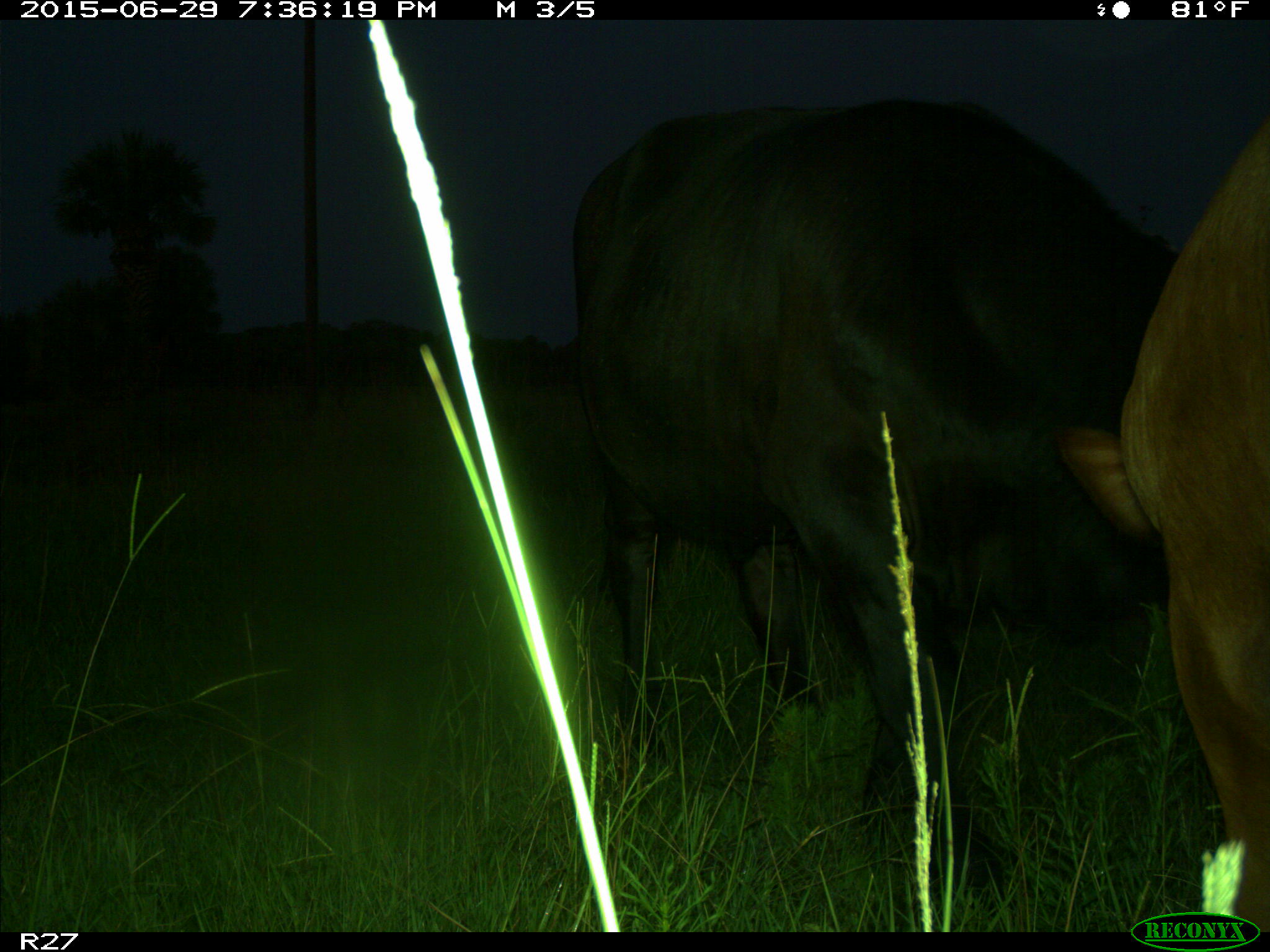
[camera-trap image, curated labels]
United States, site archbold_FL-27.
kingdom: Animalia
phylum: Chordata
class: Mammalia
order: Artiodactyla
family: Bovidae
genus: Bos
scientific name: Bos taurus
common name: domestic cow